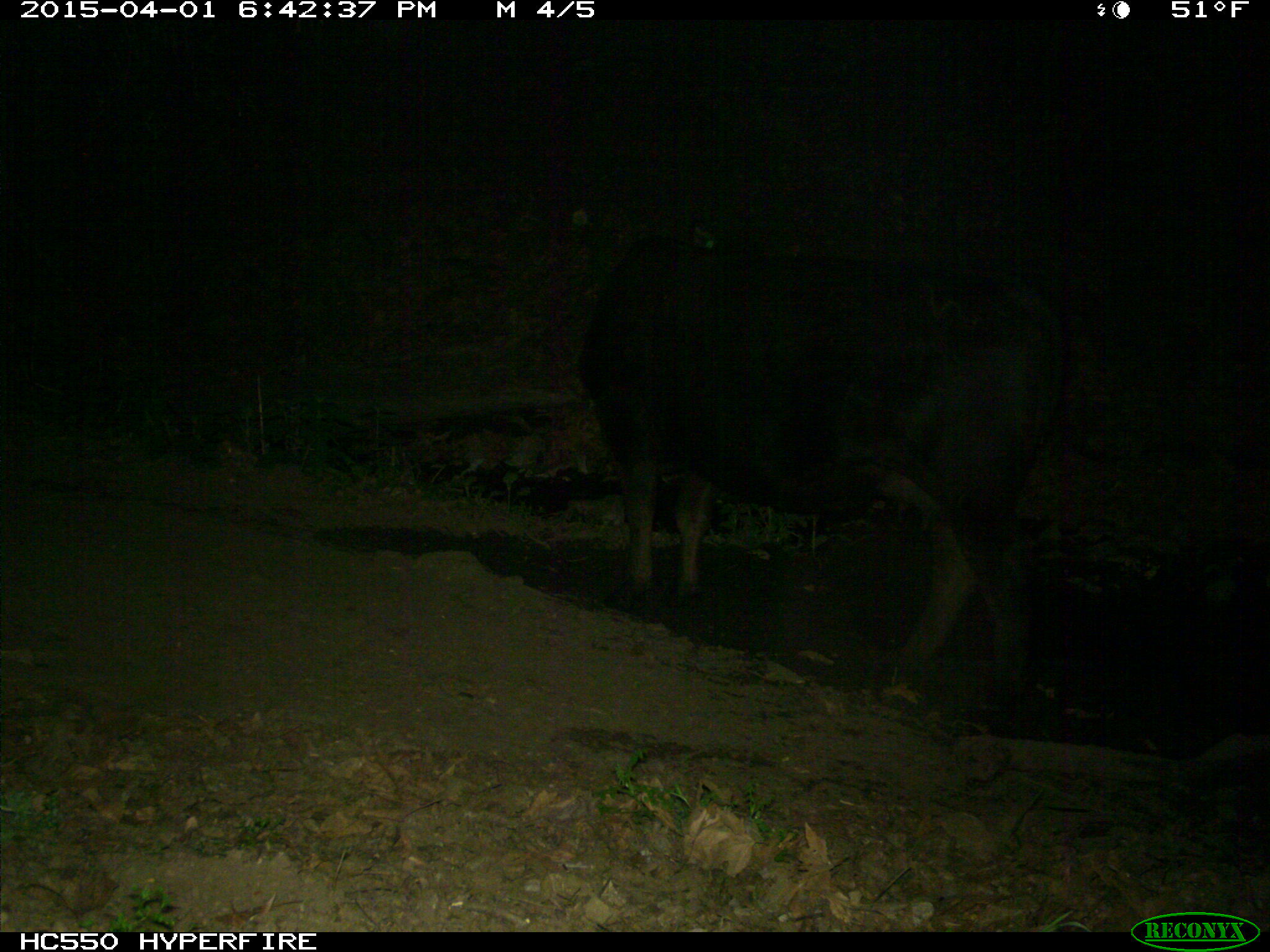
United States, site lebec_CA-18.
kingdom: Animalia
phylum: Chordata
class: Mammalia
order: Artiodactyla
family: Bovidae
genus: Bos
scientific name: Bos taurus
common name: domestic cow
Bos taurus (domestic cow).